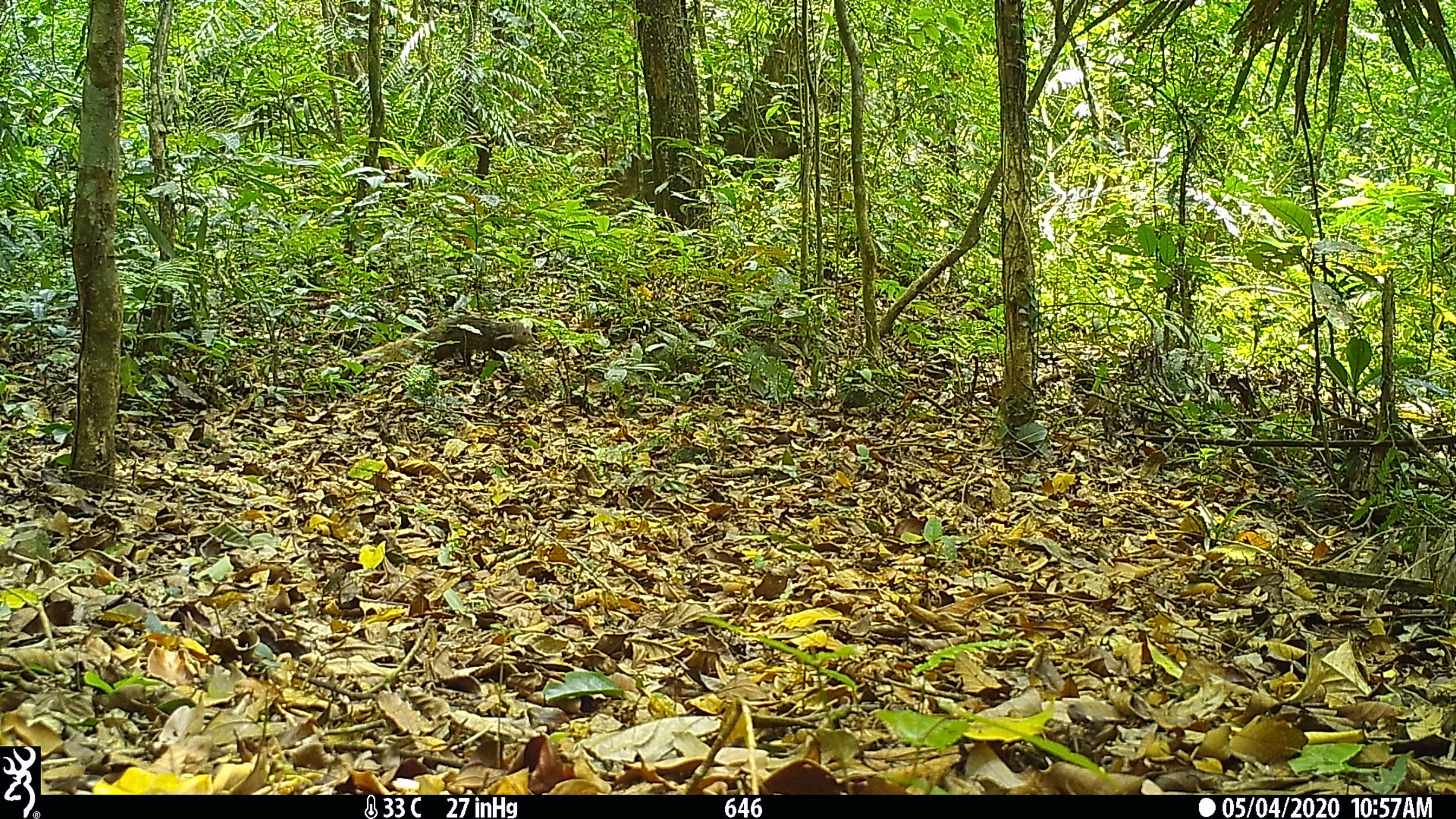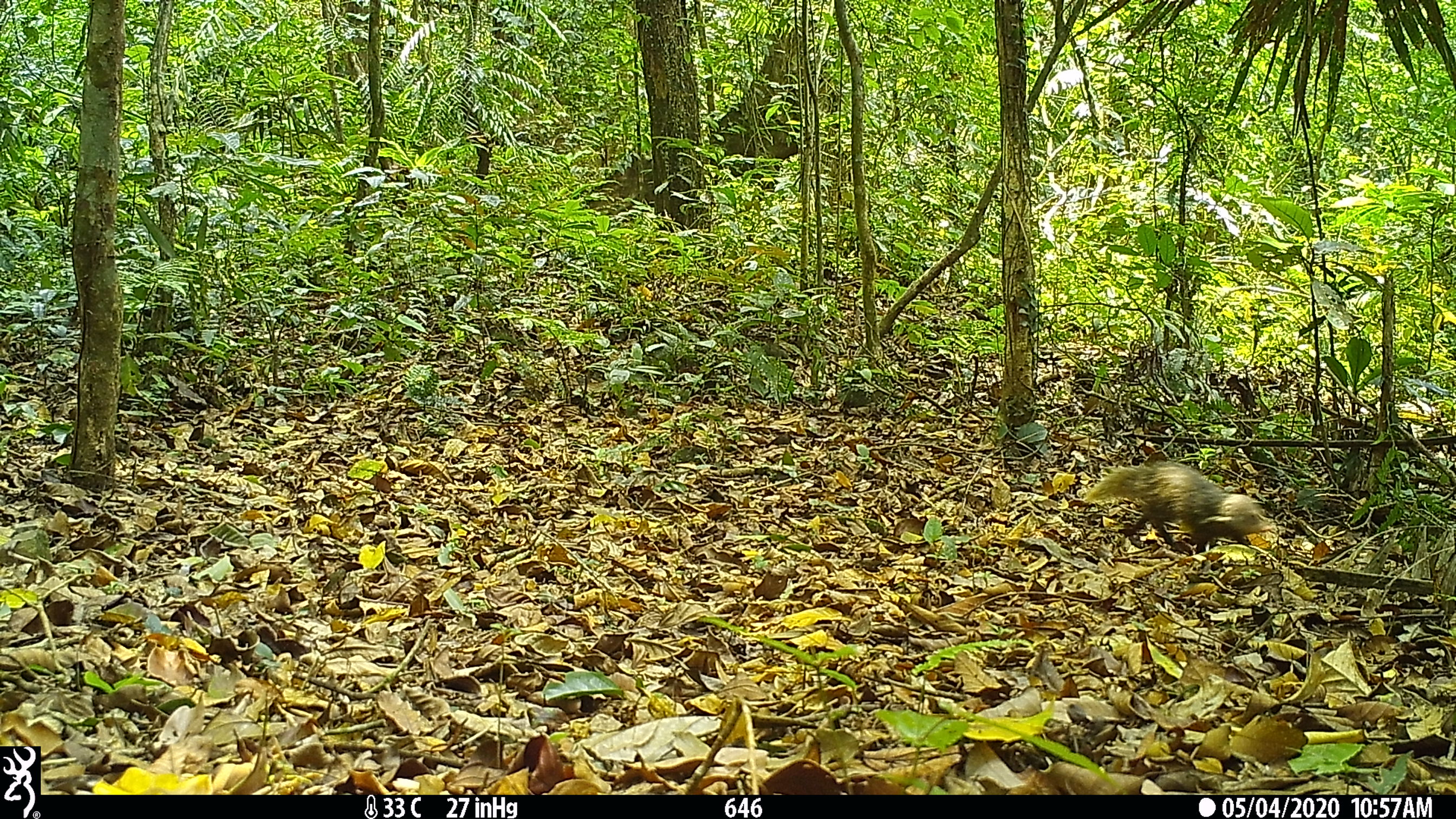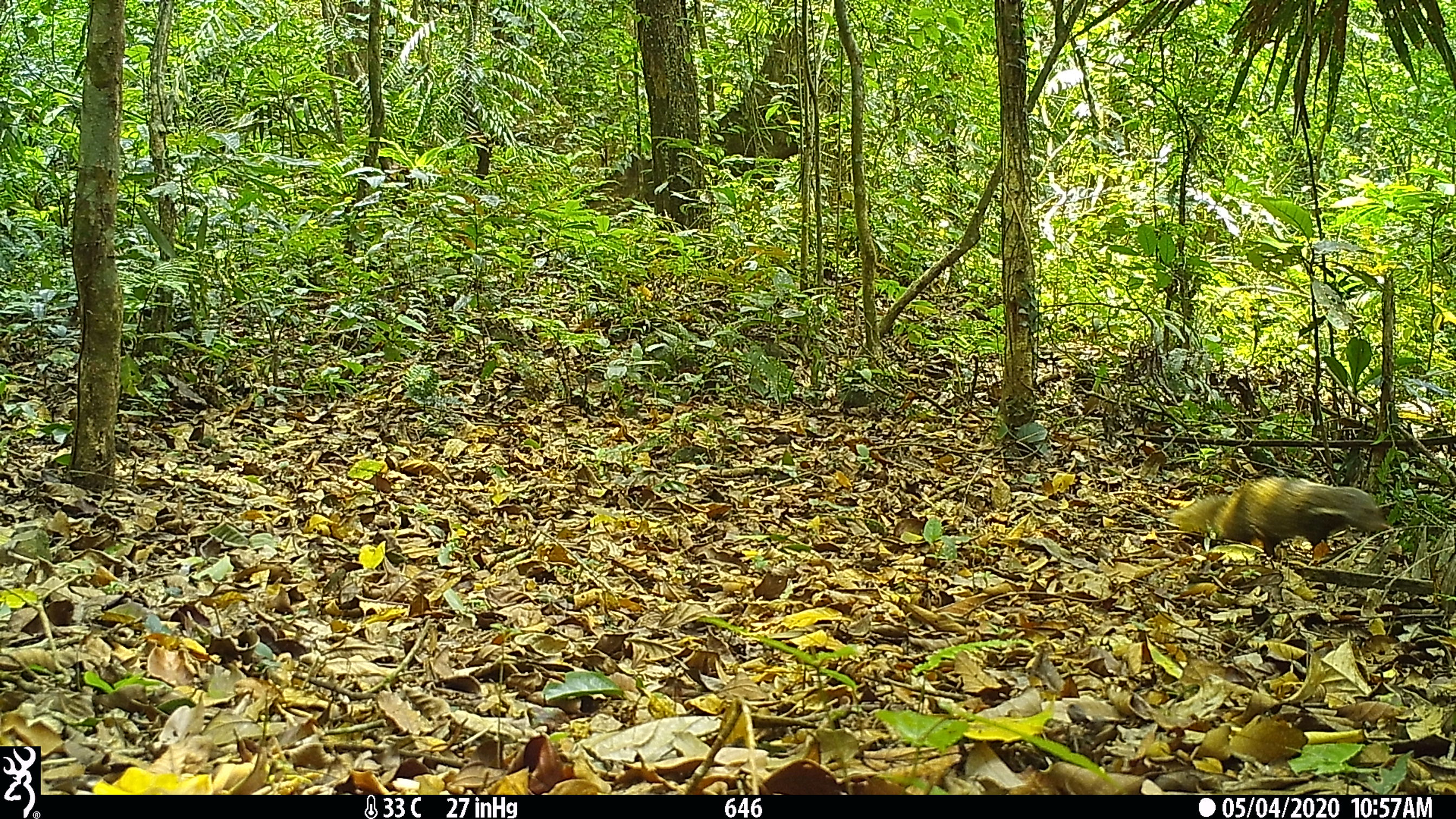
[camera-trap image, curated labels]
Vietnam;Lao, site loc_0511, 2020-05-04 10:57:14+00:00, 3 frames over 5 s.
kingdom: Animalia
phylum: Chordata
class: Mammalia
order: Carnivora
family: Herpestidae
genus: Urva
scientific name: Urva urva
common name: crab-eating mongoose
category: crab eating mongoose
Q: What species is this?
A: Crab eating mongoose (crab-eating mongoose) (Urva urva).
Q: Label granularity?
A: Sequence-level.